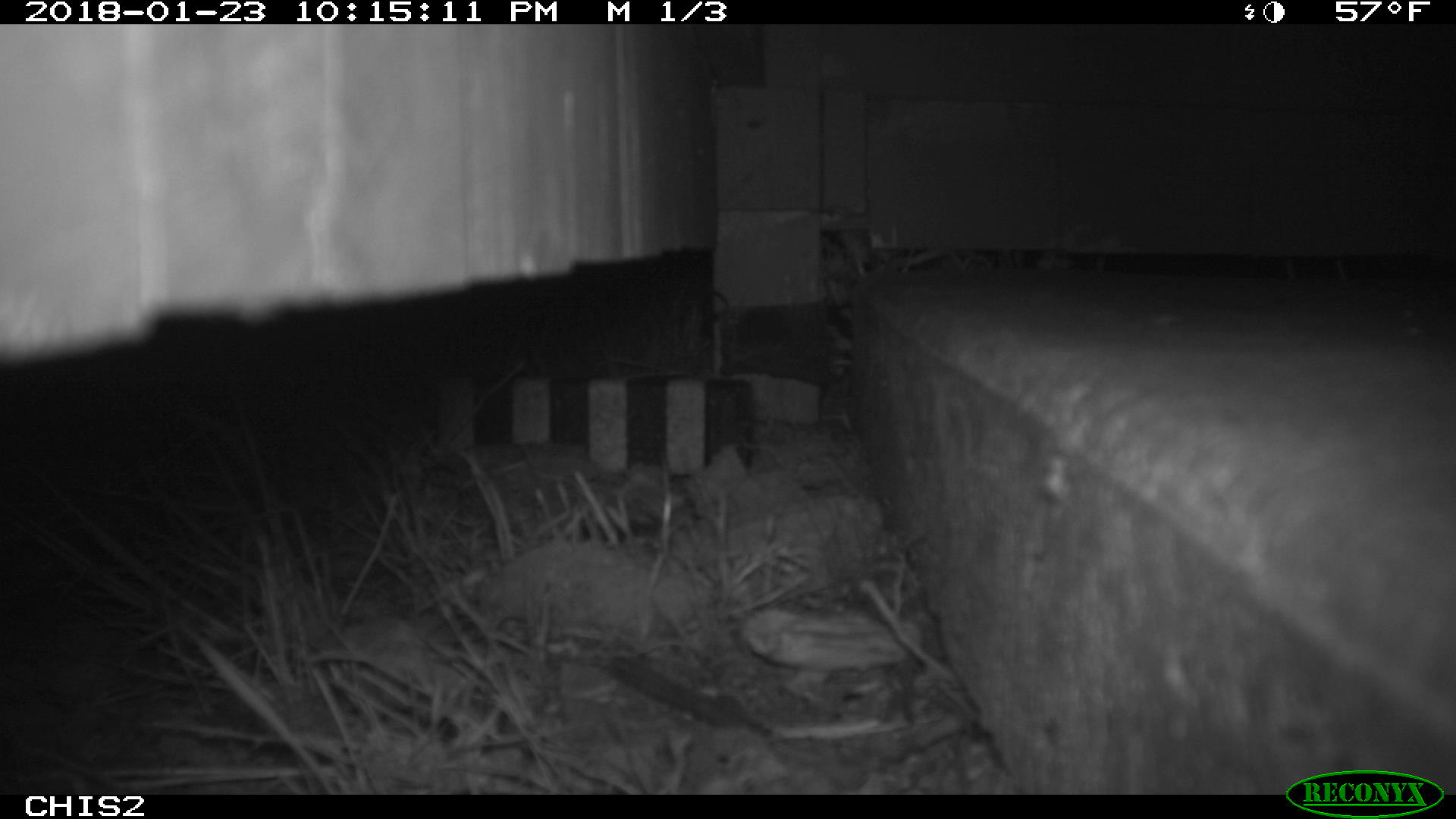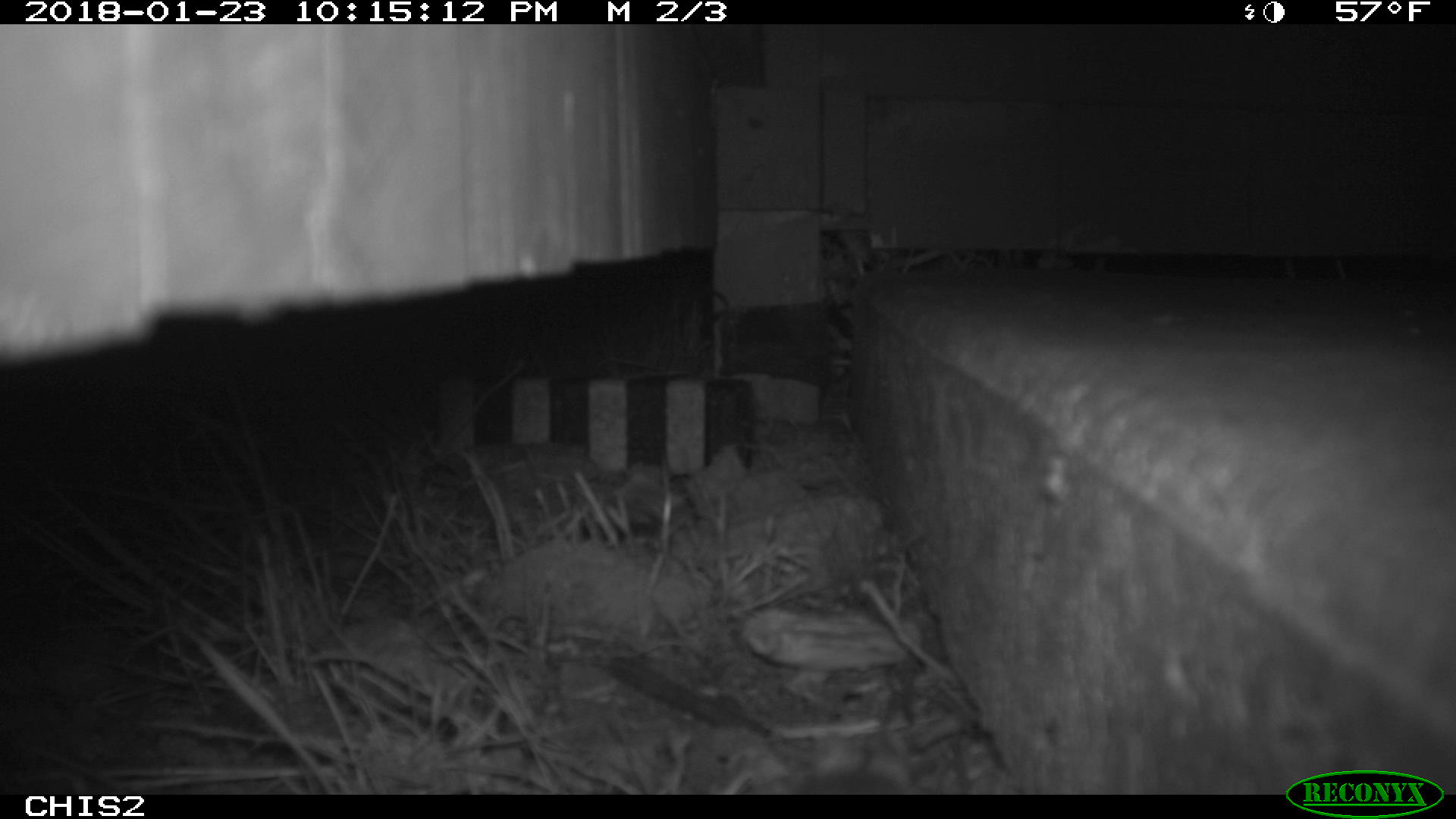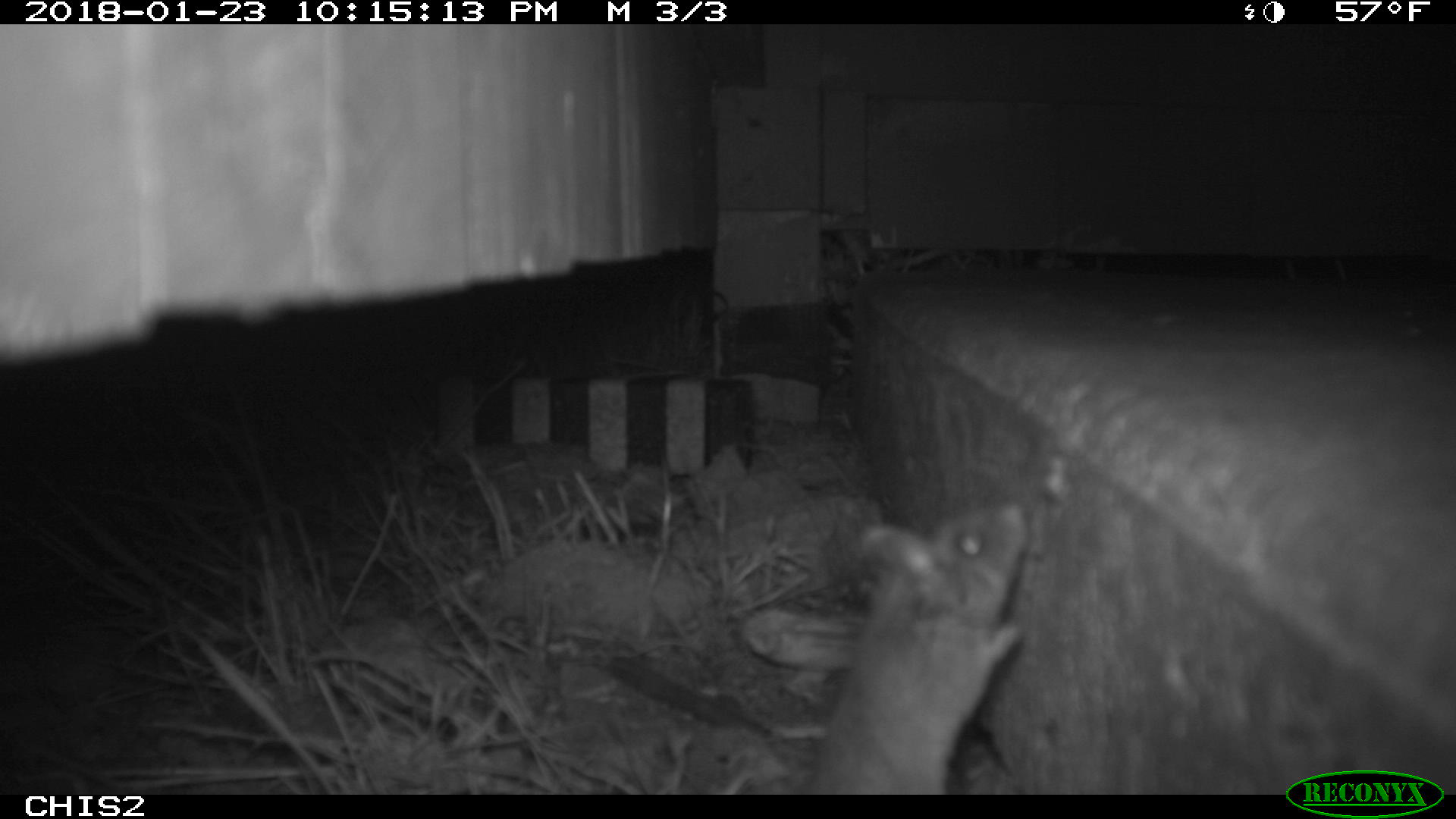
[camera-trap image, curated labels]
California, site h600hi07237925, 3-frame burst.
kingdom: Animalia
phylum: Chordata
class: Mammalia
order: Rodentia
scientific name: Rodentia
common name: rodent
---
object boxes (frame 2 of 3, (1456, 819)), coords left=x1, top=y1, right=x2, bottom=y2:
rodent: left=792, top=693, right=915, bottom=795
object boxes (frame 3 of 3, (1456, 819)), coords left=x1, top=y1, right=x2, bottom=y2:
rodent: left=805, top=508, right=1028, bottom=792